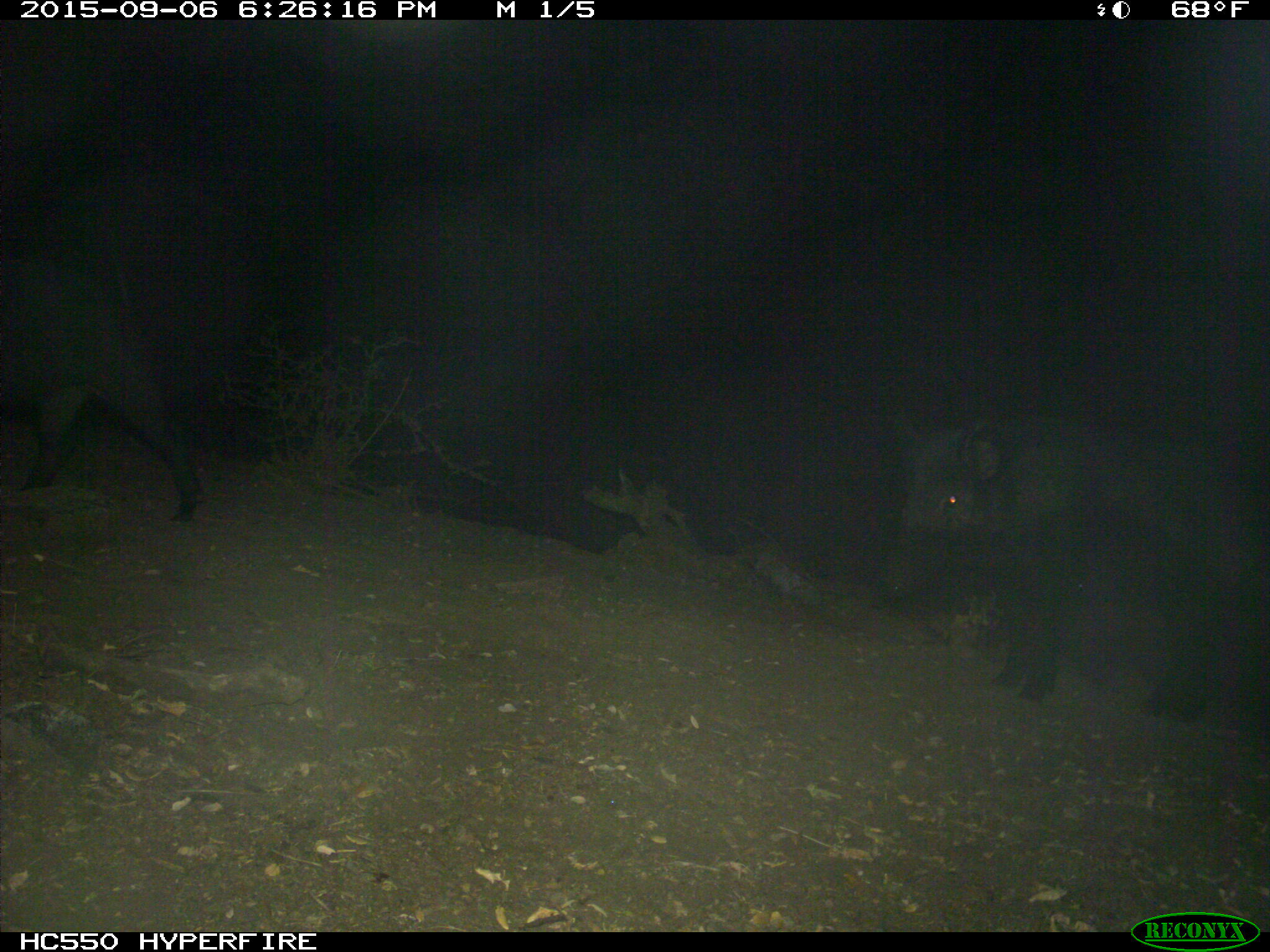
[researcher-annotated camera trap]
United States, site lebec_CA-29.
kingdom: Animalia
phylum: Chordata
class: Mammalia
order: Artiodactyla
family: Suidae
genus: Sus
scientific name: Sus scrofa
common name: wild boar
Sus scrofa (wild boar).